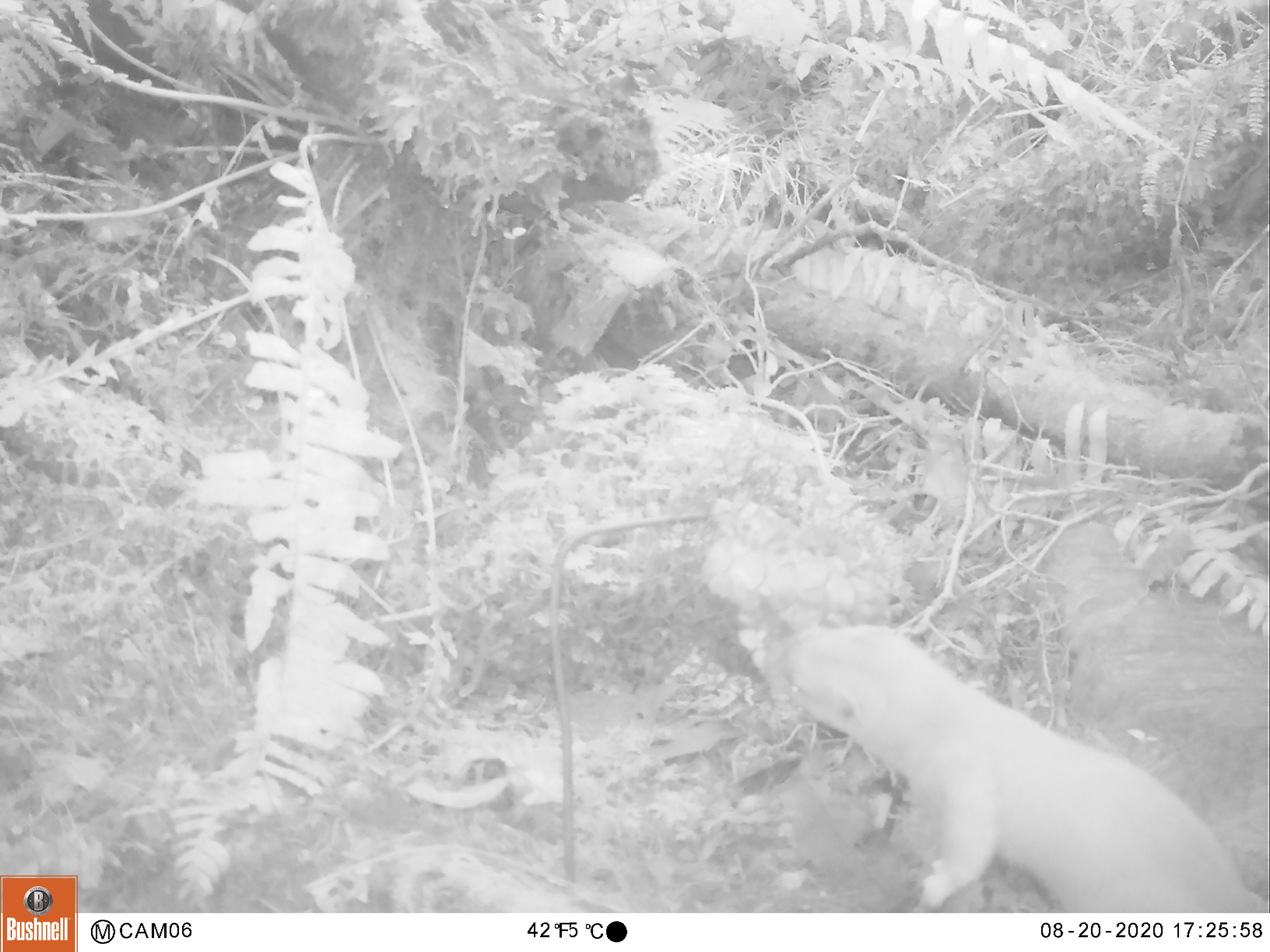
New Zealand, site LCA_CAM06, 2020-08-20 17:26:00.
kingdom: Animalia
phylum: Chordata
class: Mammalia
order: Carnivora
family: Mustelidae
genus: Mustela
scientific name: Mustela erminea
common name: stoat